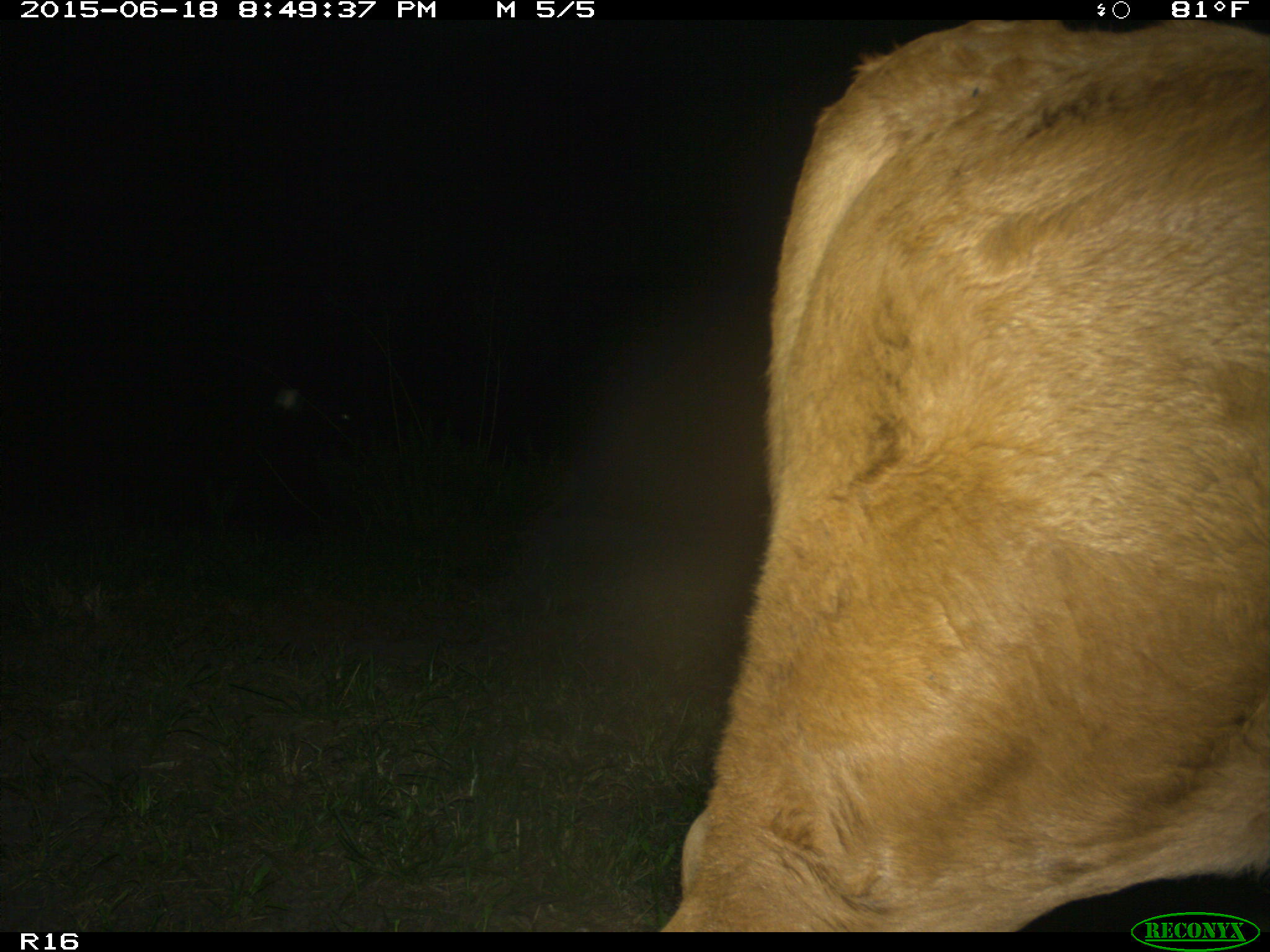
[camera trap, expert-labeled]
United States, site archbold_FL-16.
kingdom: Animalia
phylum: Chordata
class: Mammalia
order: Artiodactyla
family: Bovidae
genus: Bos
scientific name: Bos taurus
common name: domestic cow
Bos taurus (domestic cow).